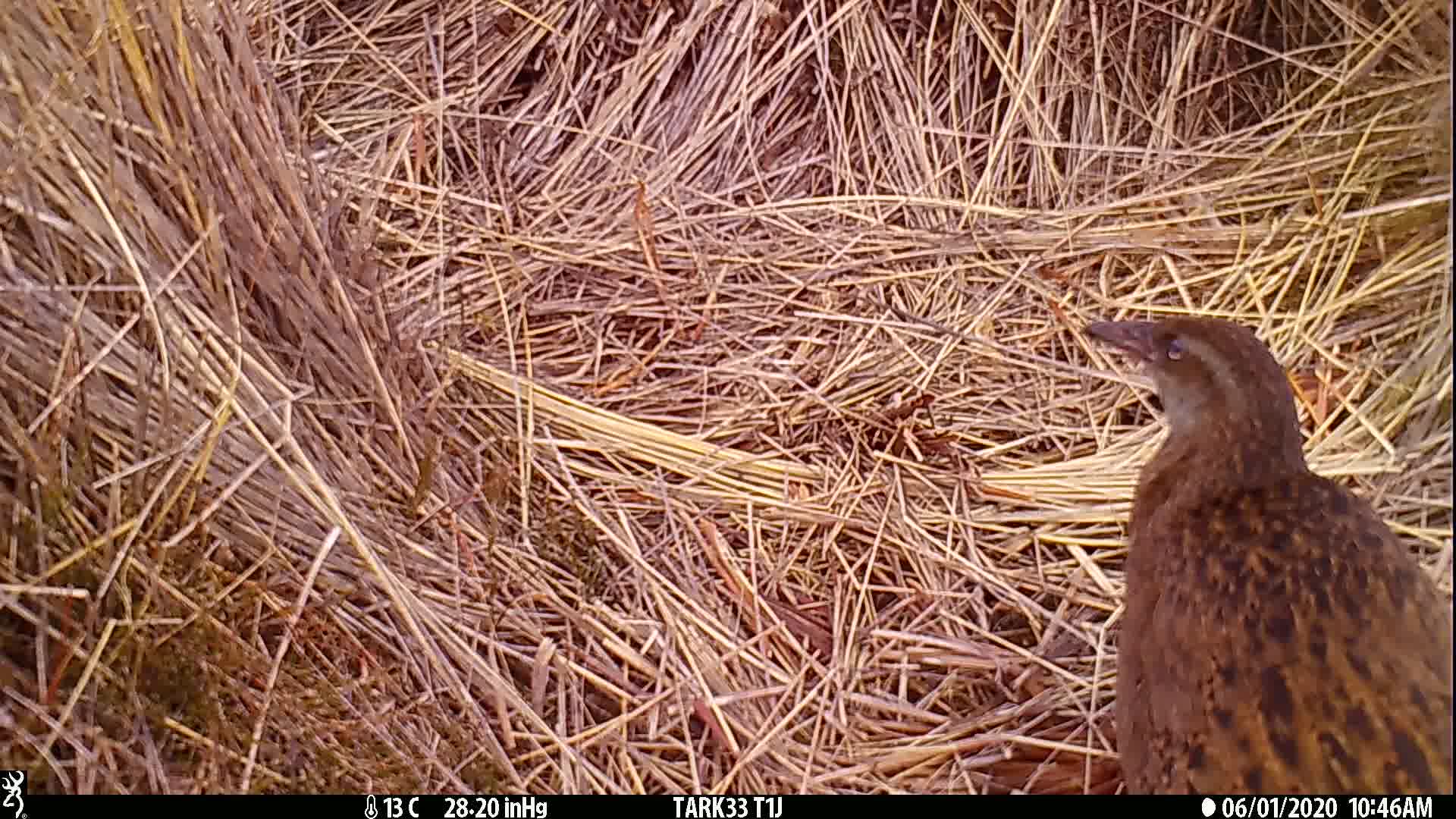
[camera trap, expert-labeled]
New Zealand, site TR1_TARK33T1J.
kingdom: Animalia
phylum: Chordata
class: Aves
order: Gruiformes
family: Rallidae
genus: Gallirallus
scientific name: Gallirallus australis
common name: weka